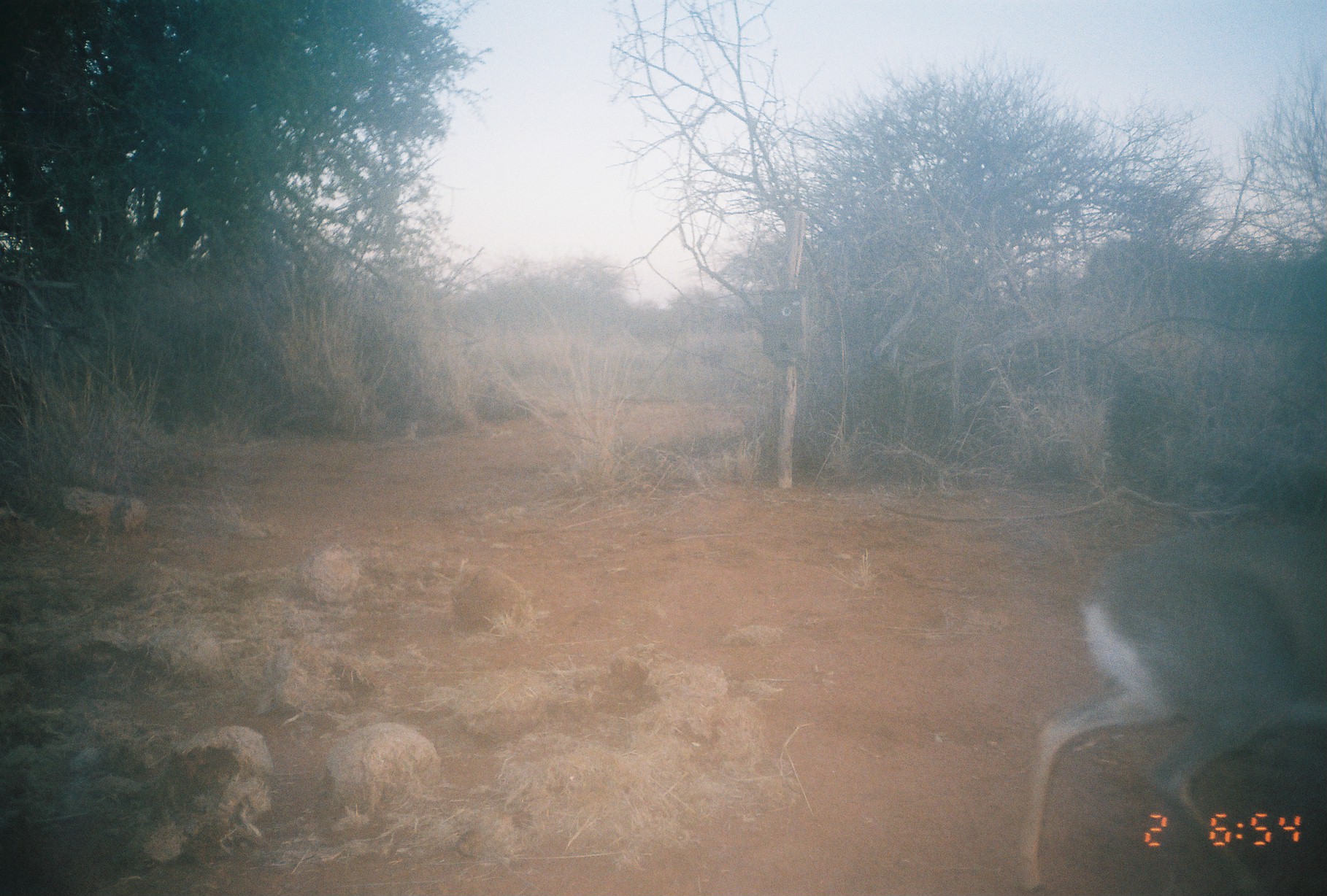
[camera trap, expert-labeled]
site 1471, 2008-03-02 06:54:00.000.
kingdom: Animalia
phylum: Chordata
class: Mammalia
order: Artiodactyla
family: Bovidae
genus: Madoqua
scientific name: Madoqua guentheri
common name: günther's dik-dik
Madoqua guentheri (günther's dik-dik), count 1.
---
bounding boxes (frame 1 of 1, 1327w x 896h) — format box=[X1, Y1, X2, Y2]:
madoqua guentheri: box=[1016, 521, 1327, 893]